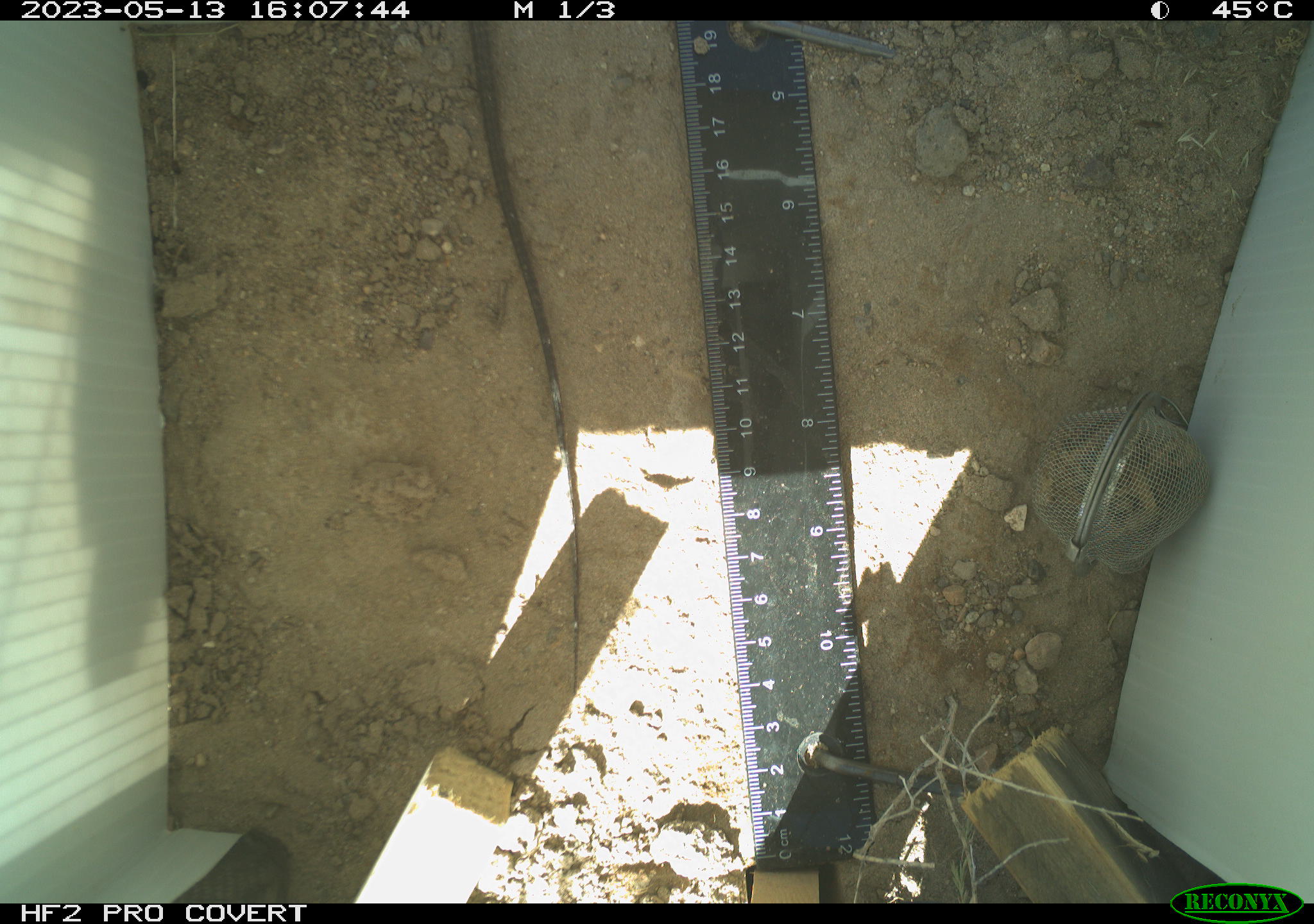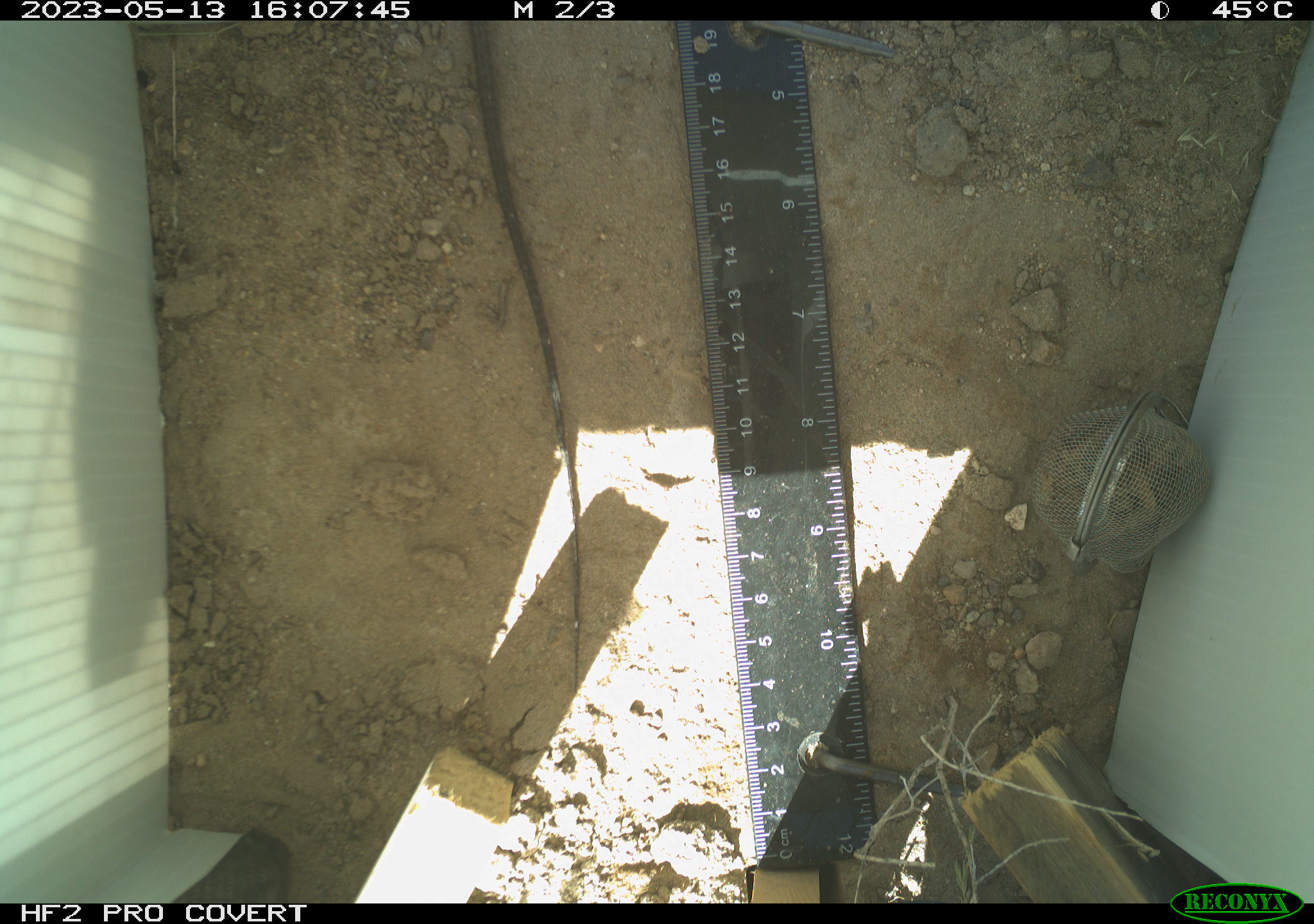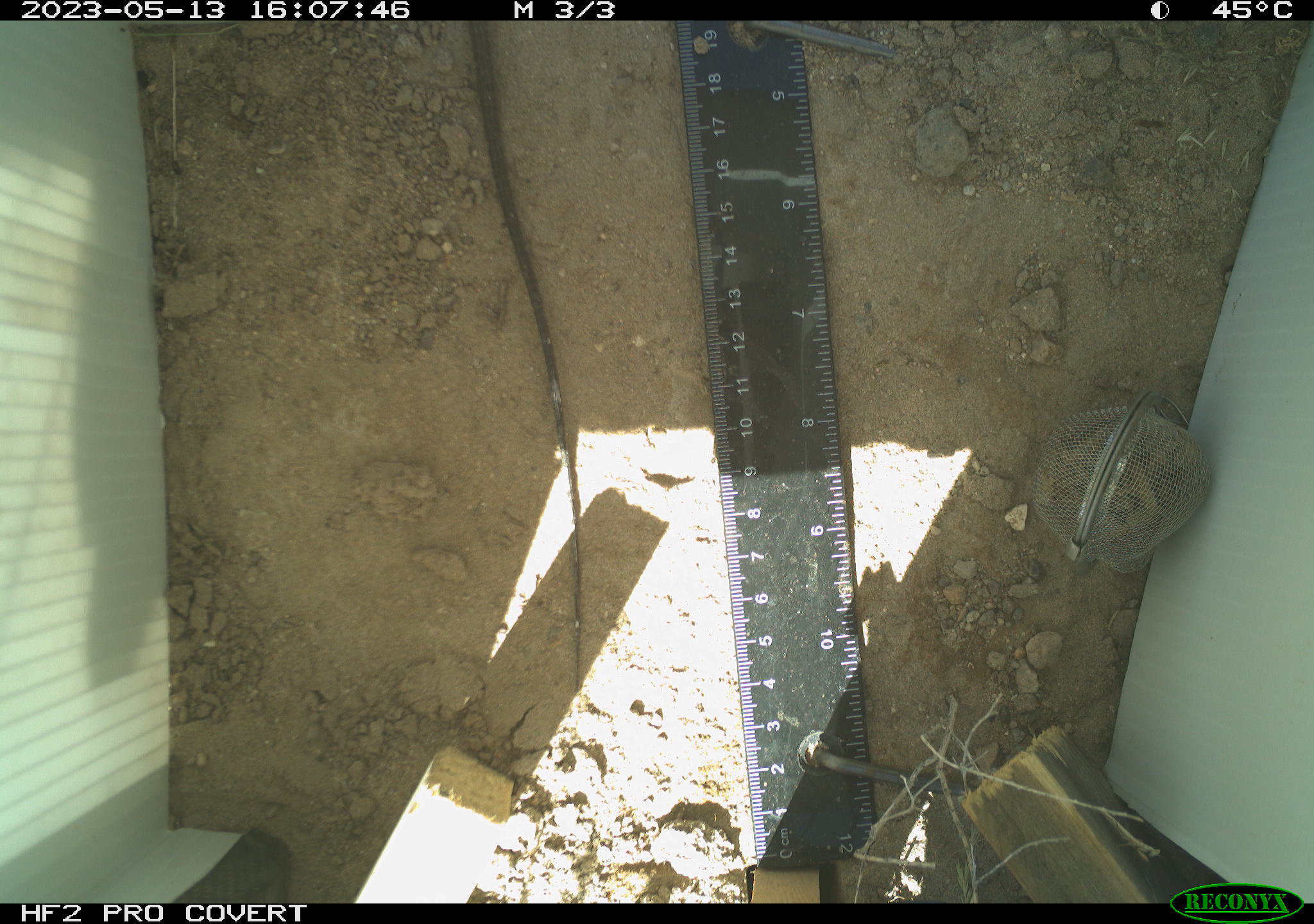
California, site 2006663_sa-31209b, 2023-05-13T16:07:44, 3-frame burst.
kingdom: Animalia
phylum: Chordata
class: Reptilia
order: Squamata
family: Teiidae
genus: Aspidoscelis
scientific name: Aspidoscelis tigris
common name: western whiptail